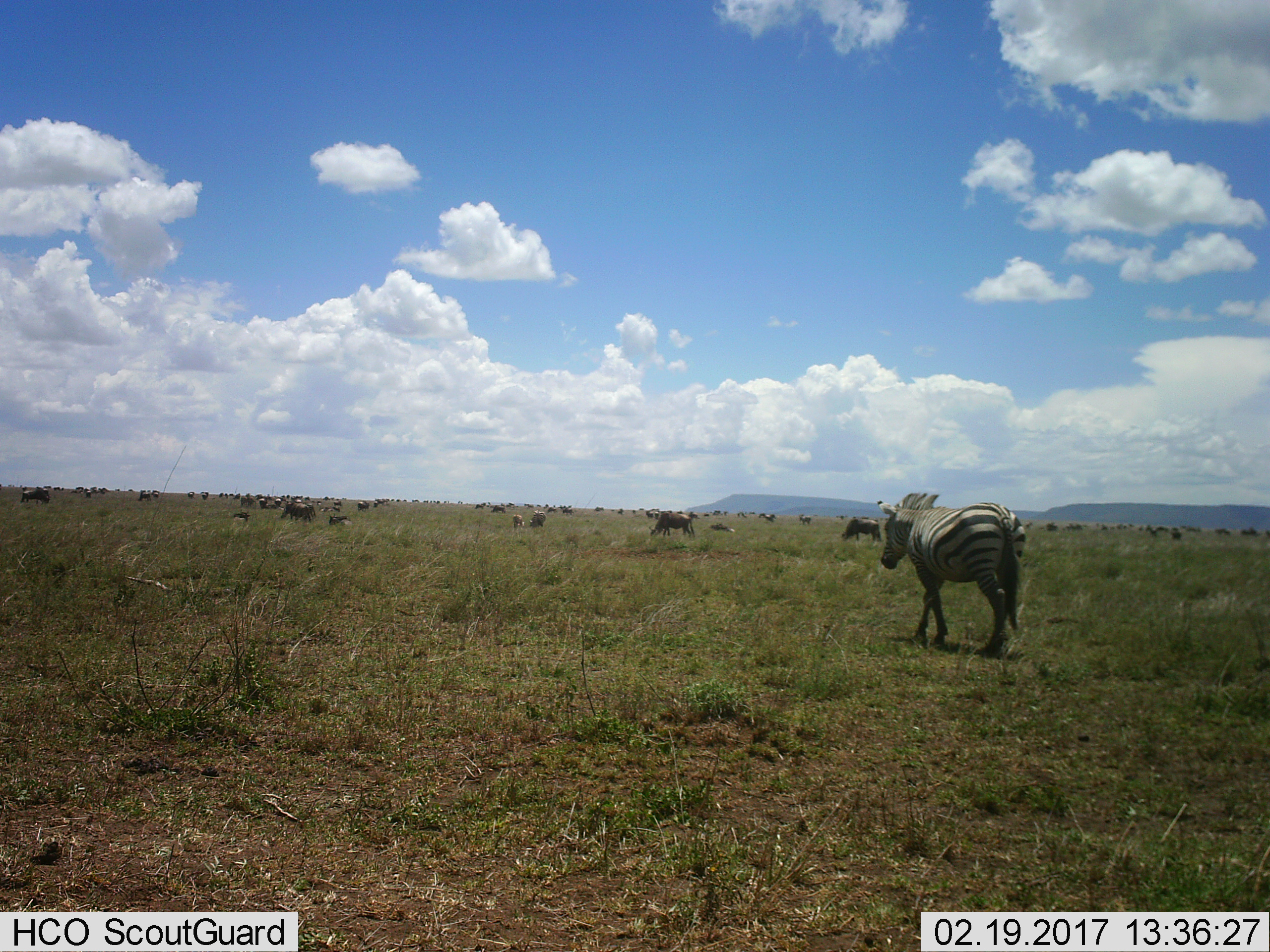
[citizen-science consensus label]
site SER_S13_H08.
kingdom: Animalia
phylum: Chordata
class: Mammalia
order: Artiodactyla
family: Bovidae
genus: Connochaetes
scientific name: Connochaetes taurinus taurinus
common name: blue wildebeest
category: wildebeestblue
Wildebeestblue (blue wildebeest) (Connochaetes taurinus taurinus), count 11-50. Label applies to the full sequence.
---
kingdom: Animalia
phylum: Chordata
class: Mammalia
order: Perissodactyla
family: Equidae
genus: Equus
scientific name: Equus quagga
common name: plains zebra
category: zebraplains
Zebraplains (plains zebra) (Equus quagga), count 1. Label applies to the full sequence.